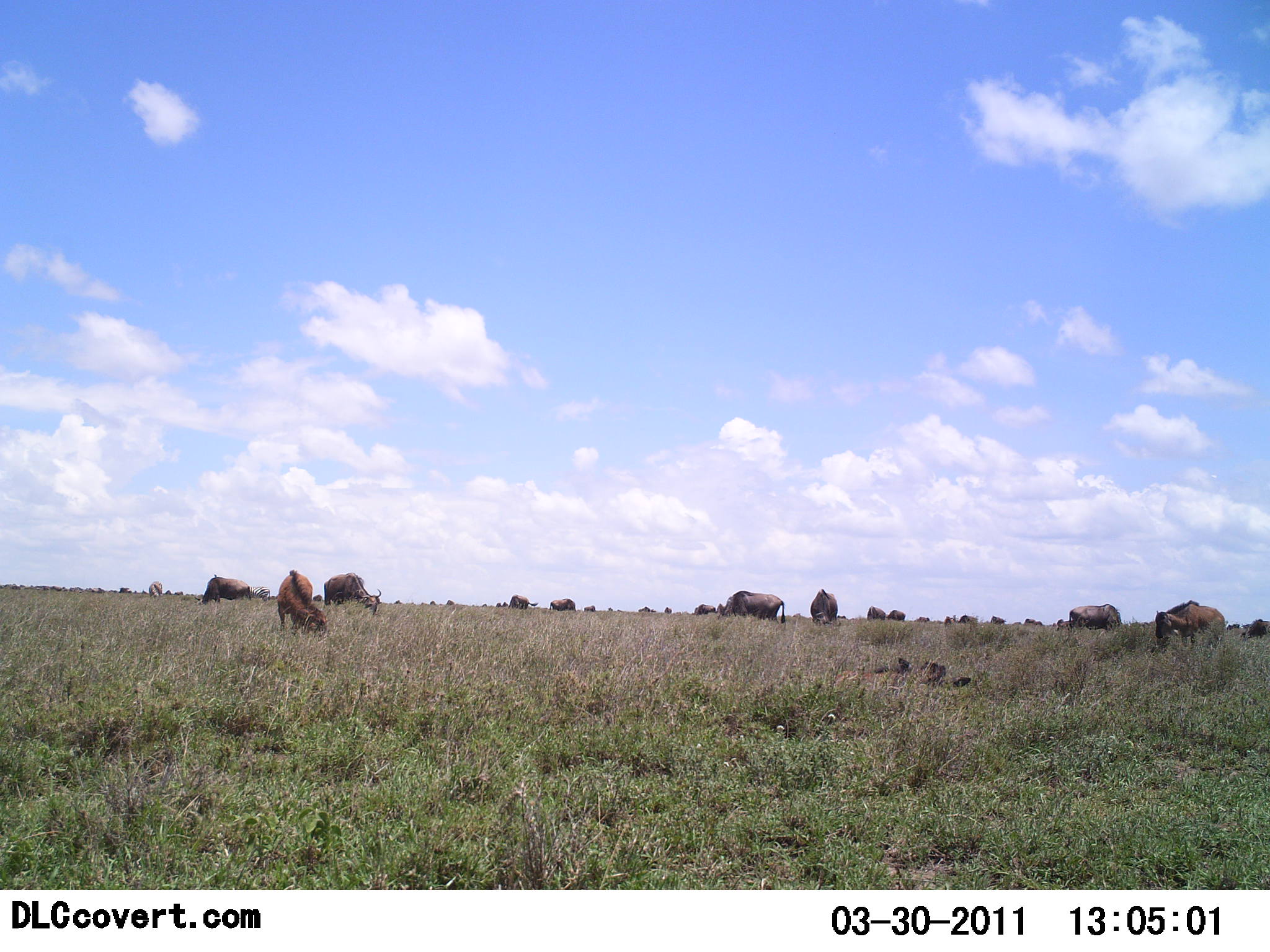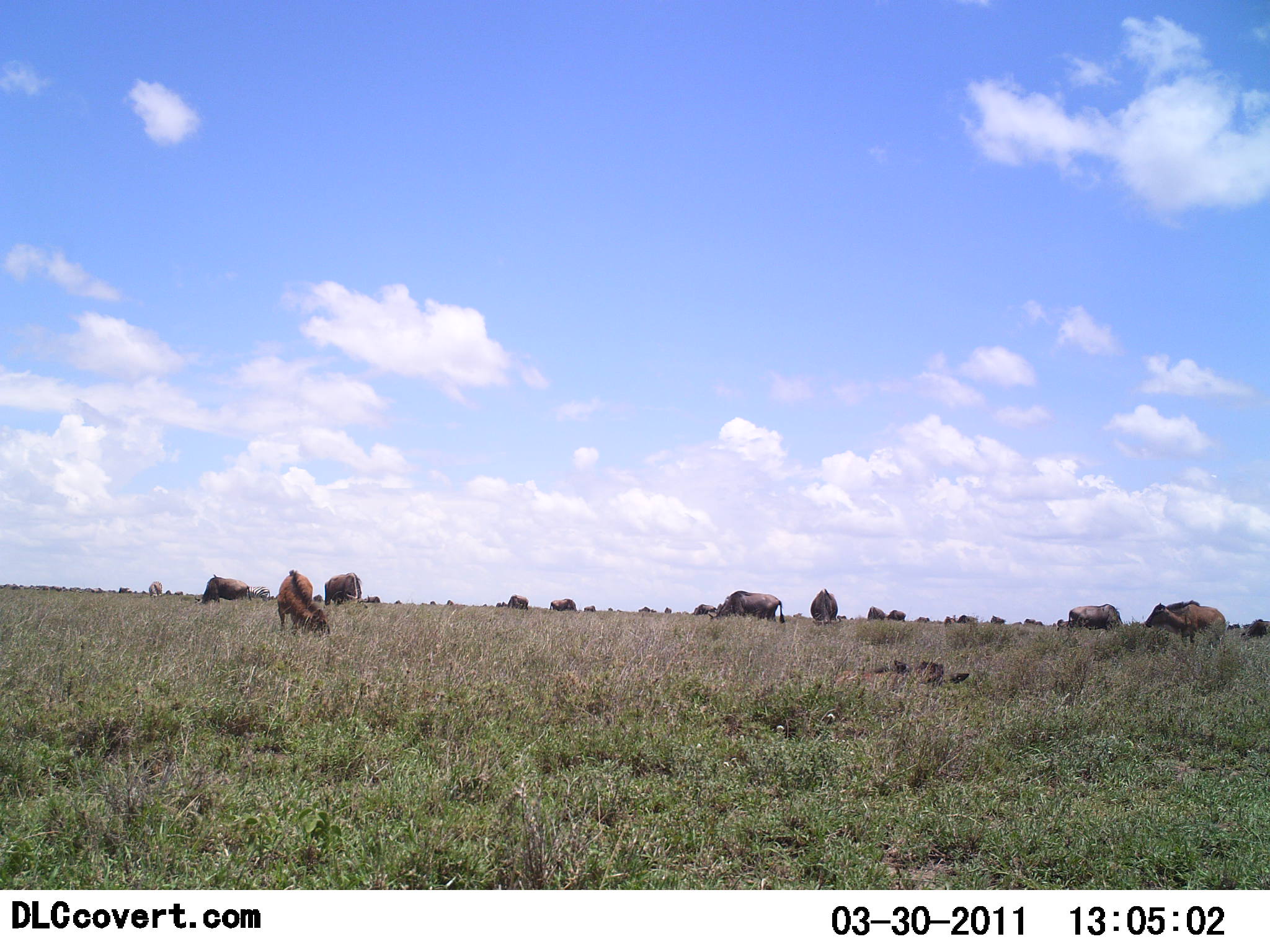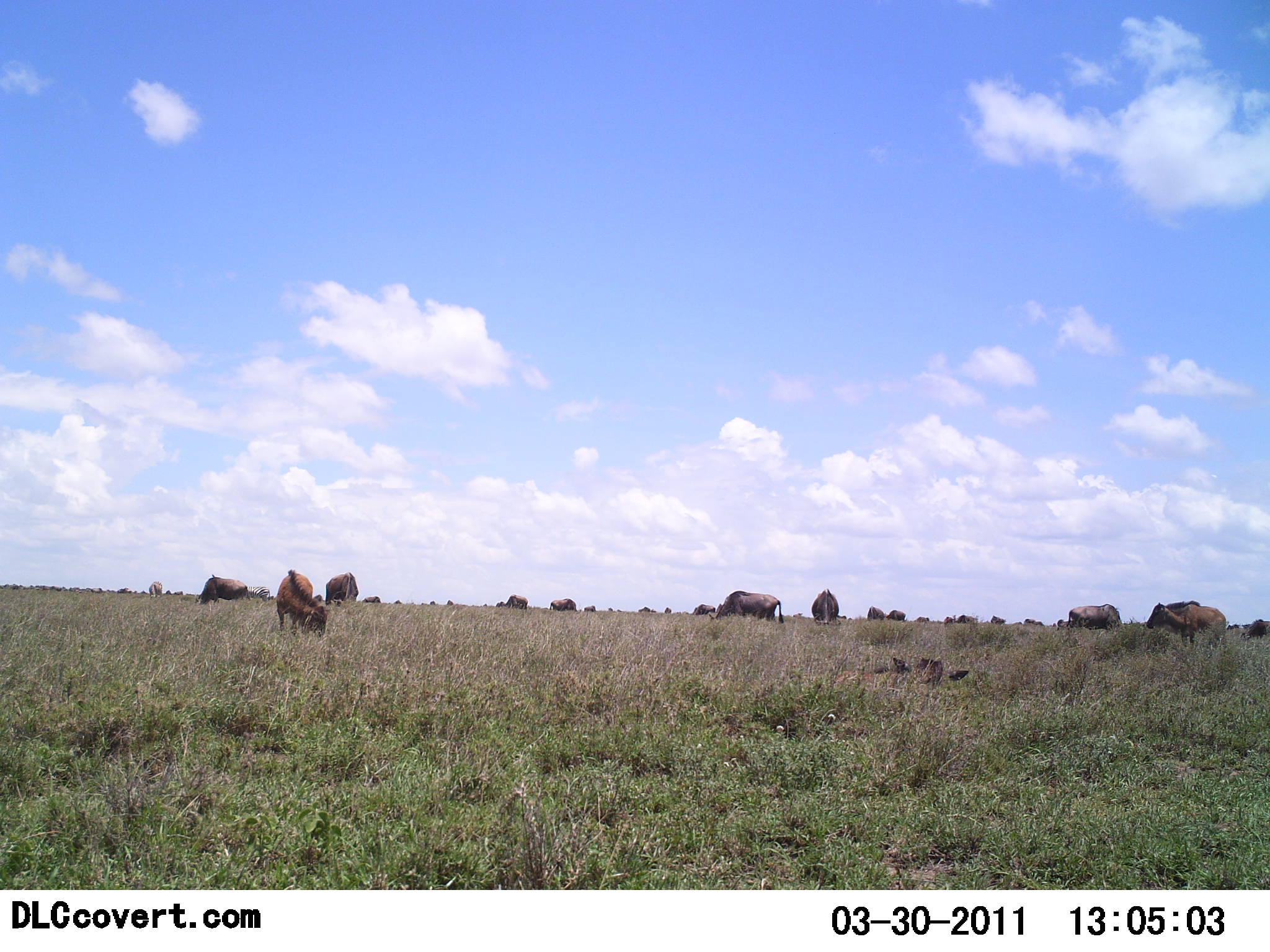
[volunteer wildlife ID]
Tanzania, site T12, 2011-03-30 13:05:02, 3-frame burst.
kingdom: Animalia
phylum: Chordata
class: Mammalia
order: Artiodactyla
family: Bovidae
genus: Connochaetes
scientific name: Connochaetes taurinus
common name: blue wildebeest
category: wildebeest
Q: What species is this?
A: Wildebeest (blue wildebeest) (Connochaetes taurinus).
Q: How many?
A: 11-50.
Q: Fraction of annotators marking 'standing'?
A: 55%.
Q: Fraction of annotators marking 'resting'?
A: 36%.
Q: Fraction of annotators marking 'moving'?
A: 9%.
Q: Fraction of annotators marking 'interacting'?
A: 0%.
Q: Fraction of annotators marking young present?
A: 0%.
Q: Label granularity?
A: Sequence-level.